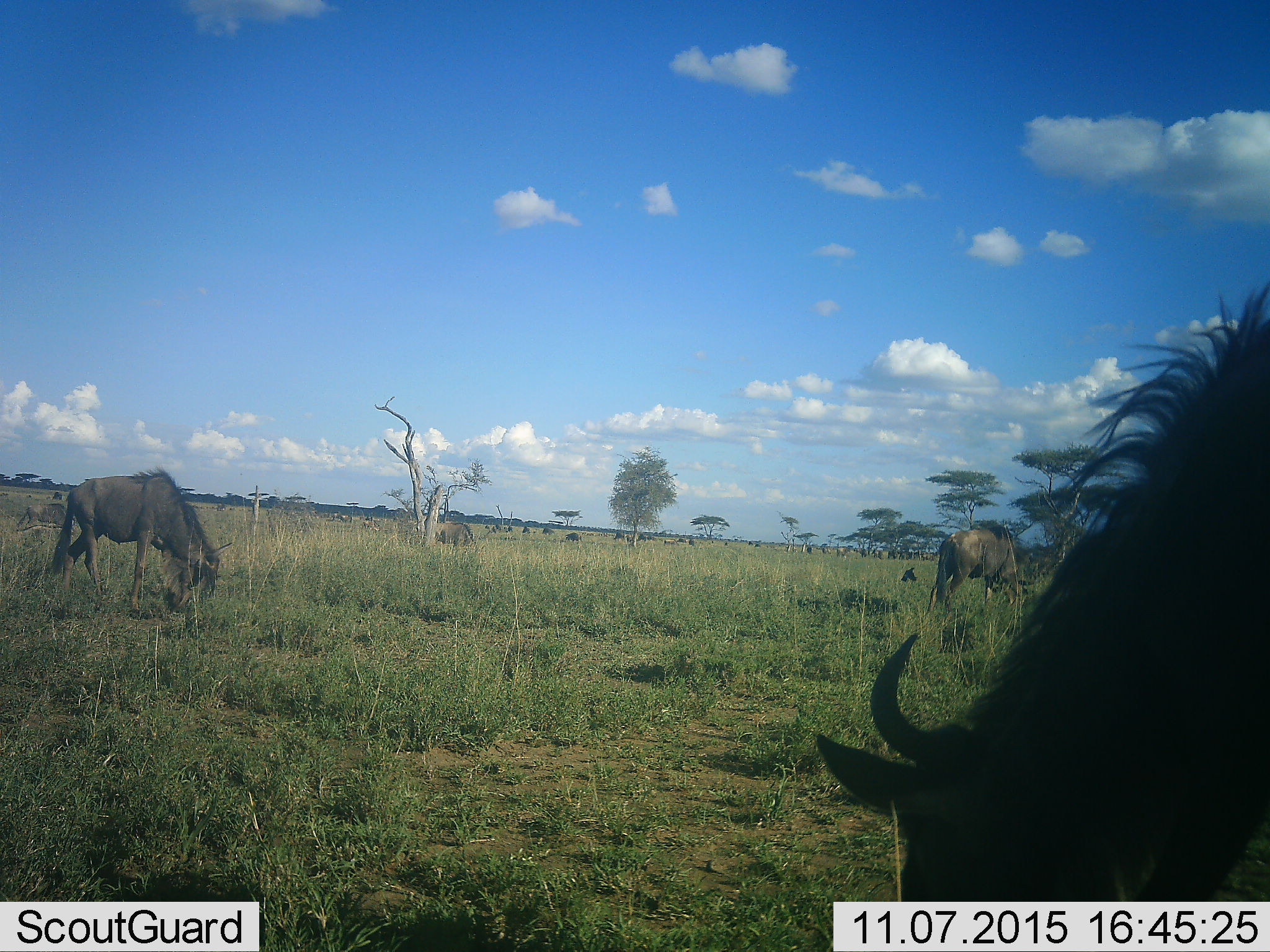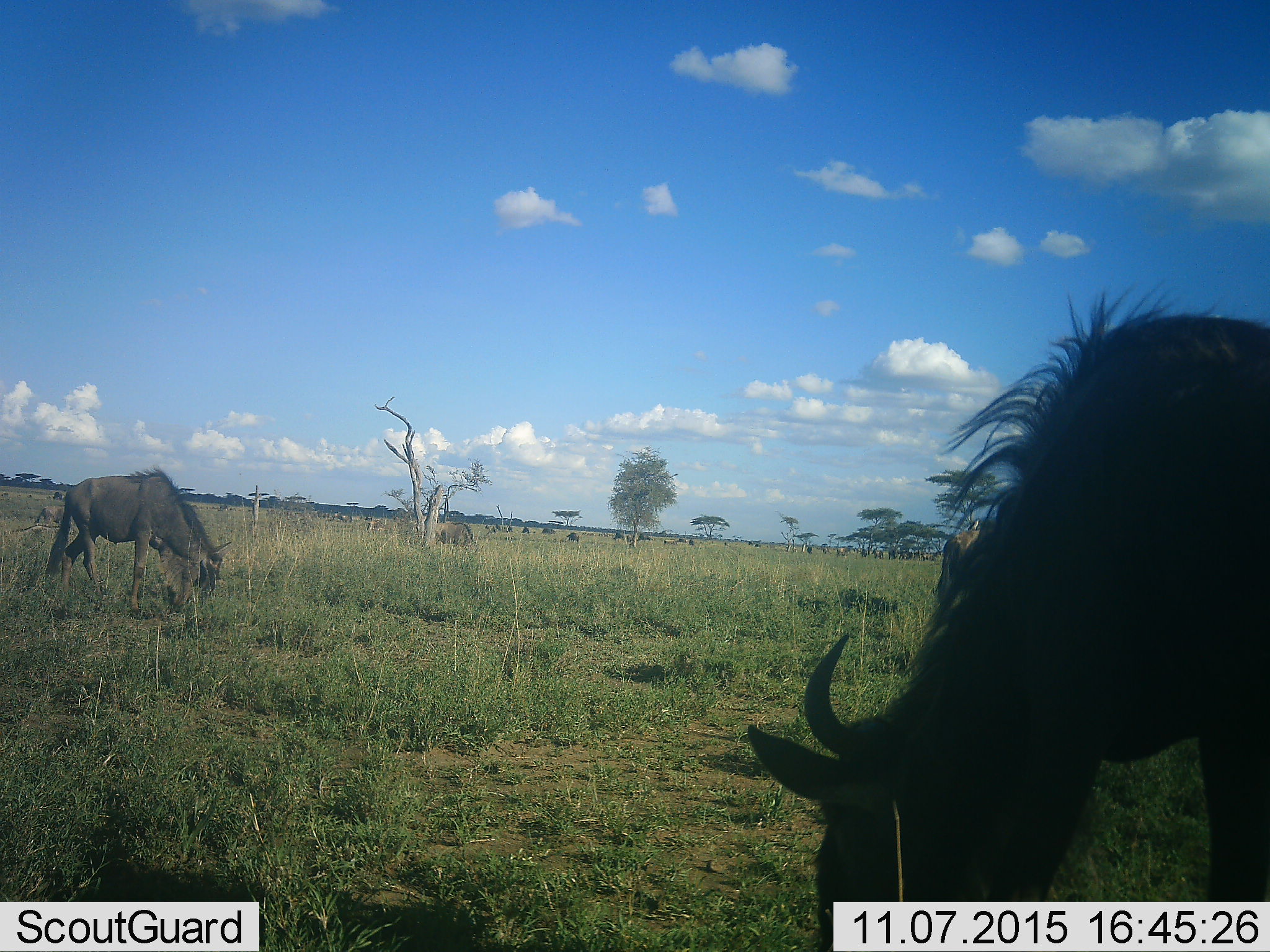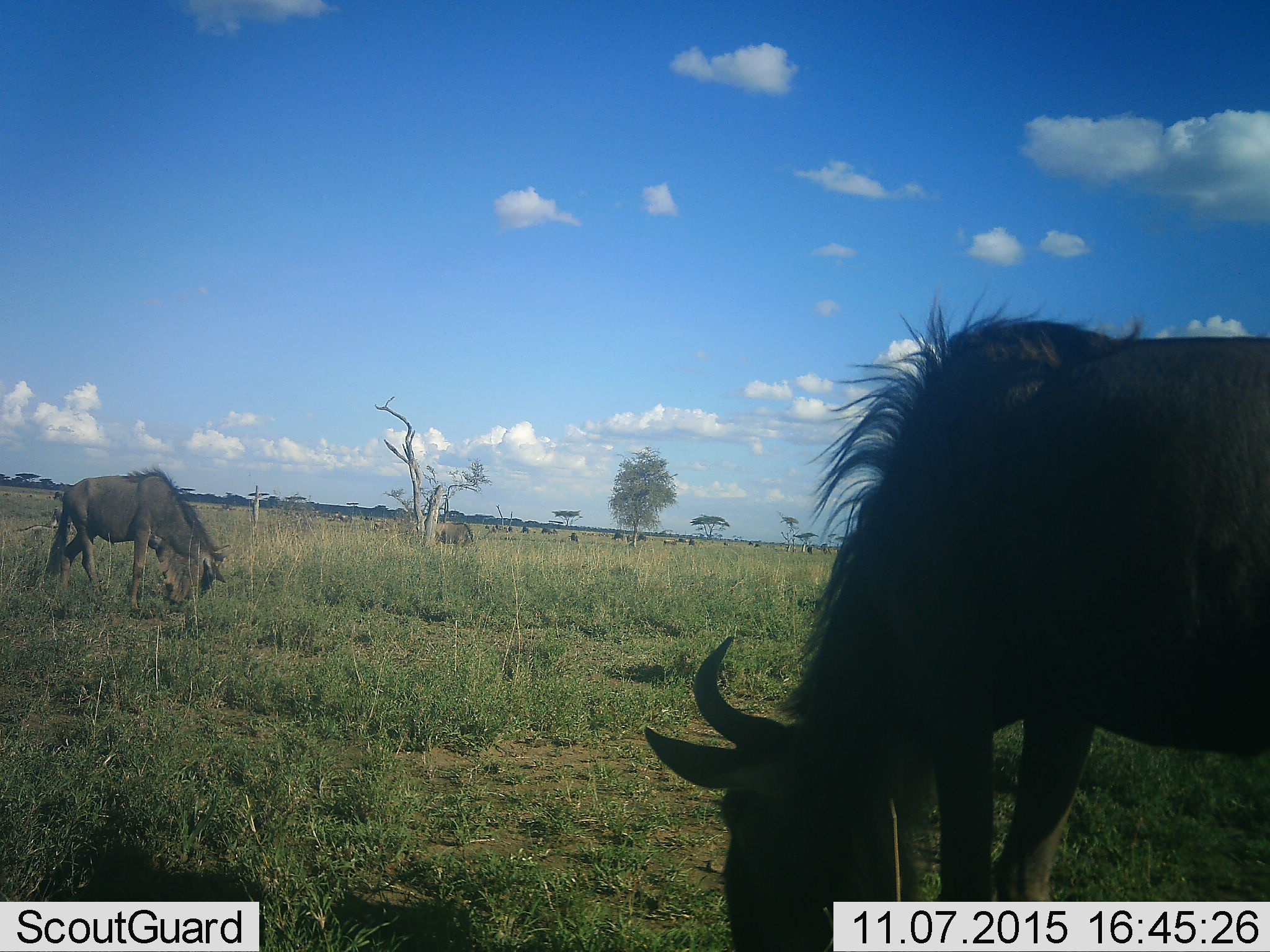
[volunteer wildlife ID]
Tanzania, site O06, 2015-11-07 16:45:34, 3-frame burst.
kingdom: Animalia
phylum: Chordata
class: Mammalia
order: Artiodactyla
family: Bovidae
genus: Connochaetes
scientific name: Connochaetes taurinus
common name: blue wildebeest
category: wildebeest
Wildebeest (blue wildebeest) (Connochaetes taurinus), count 11-50. Behavior (volunteer vote fractions): standing 29%, resting 14%, moving 29%, interacting 14%. Young present (vote fraction): 29%. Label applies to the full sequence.